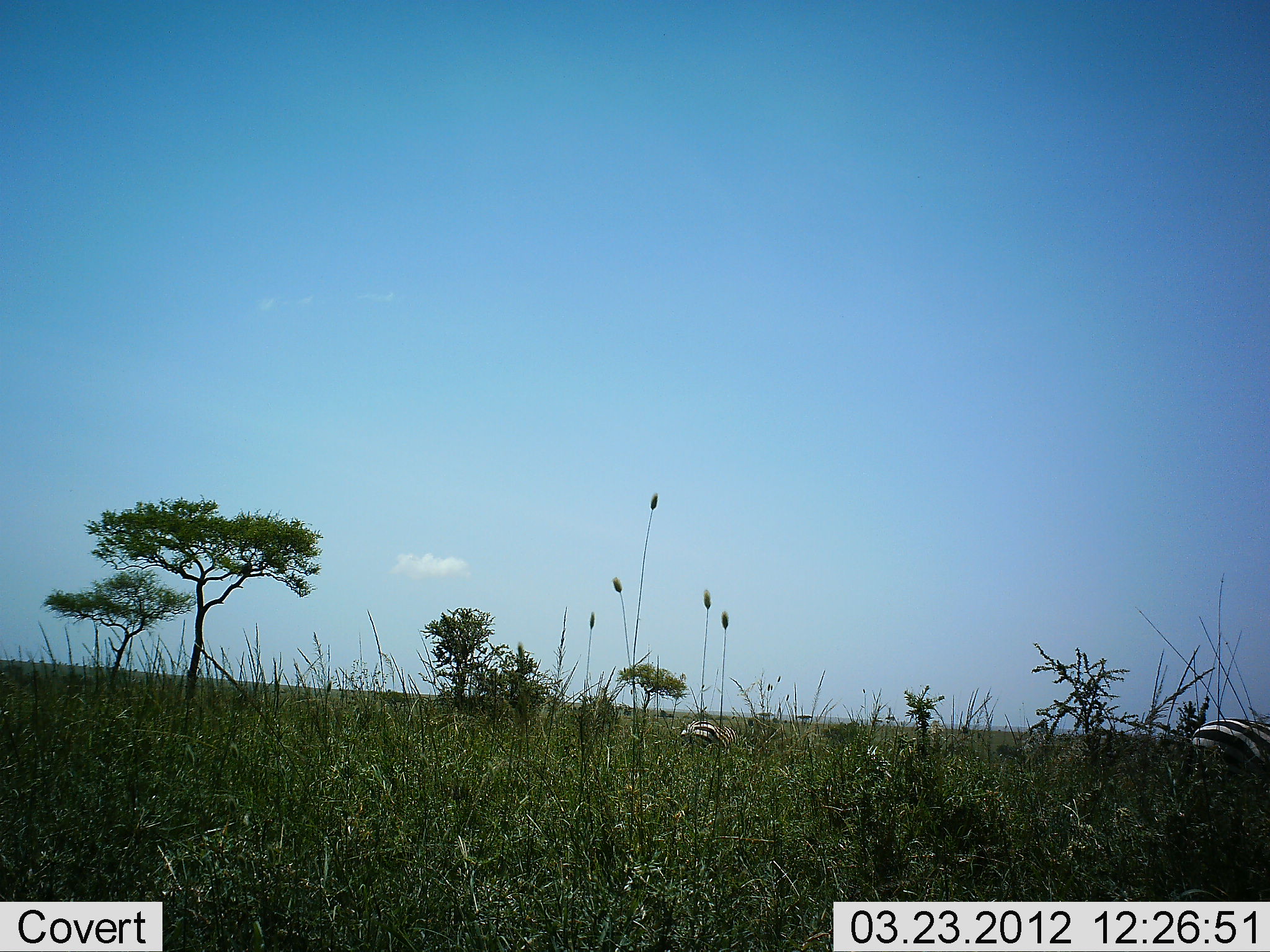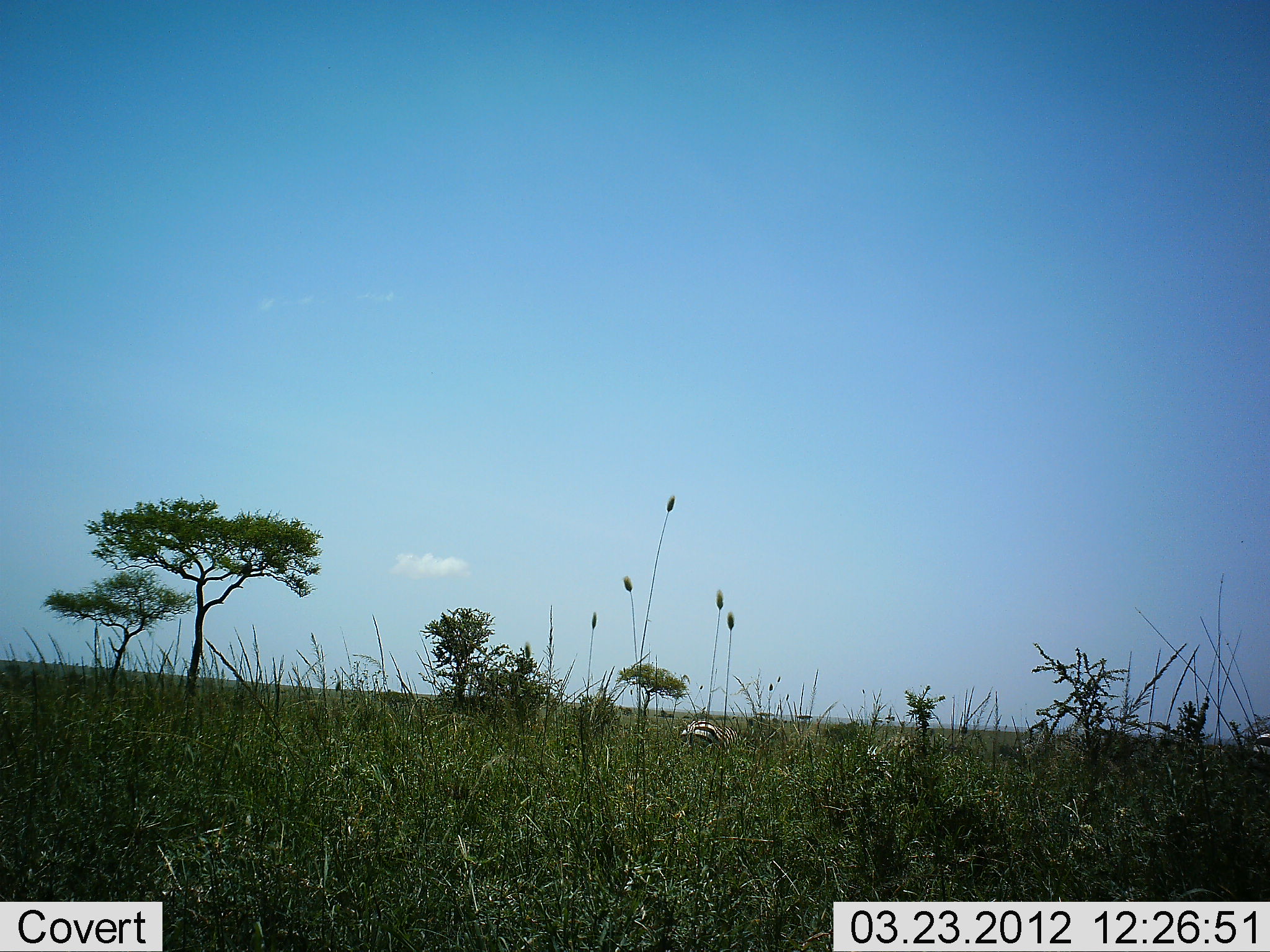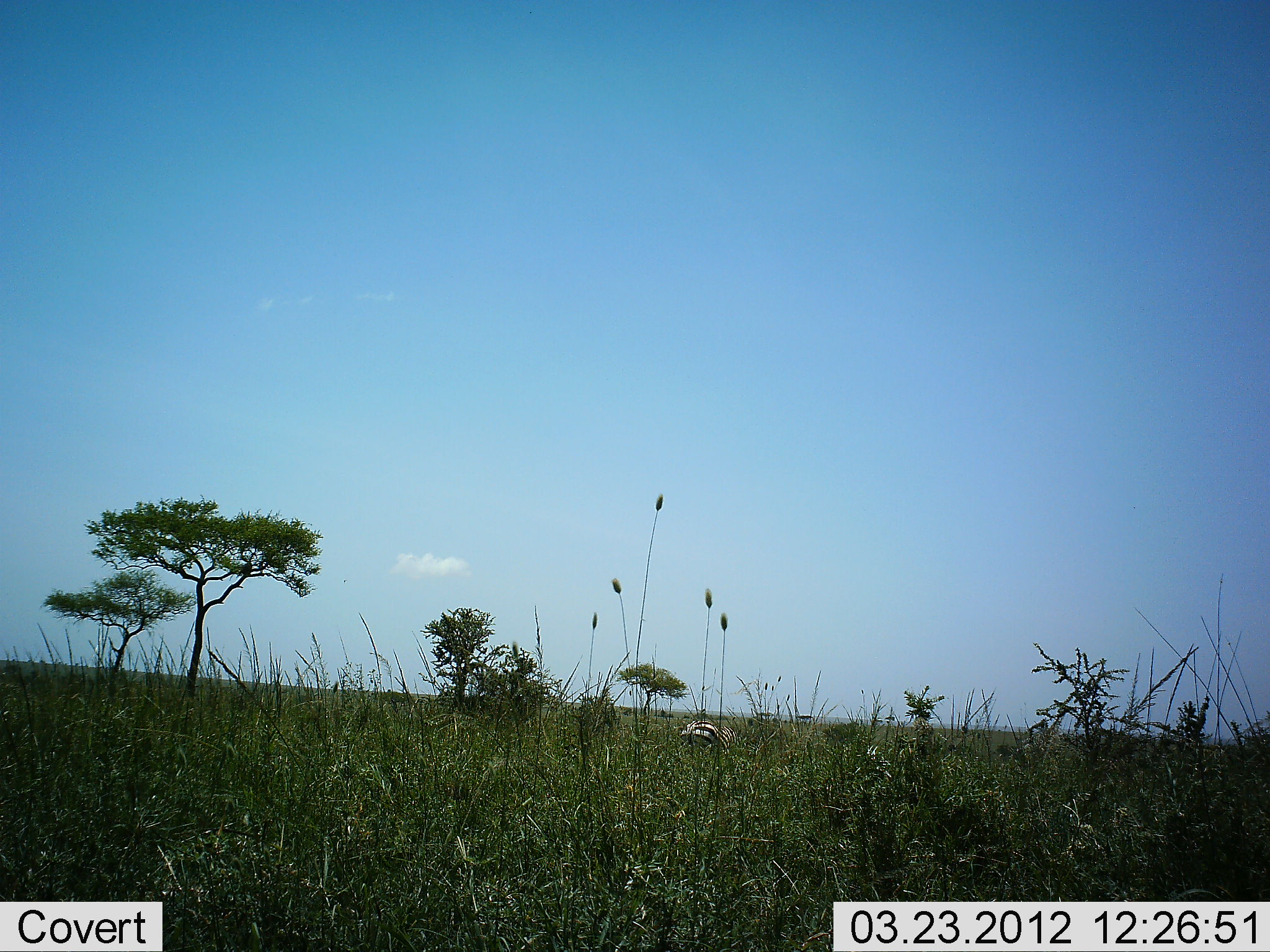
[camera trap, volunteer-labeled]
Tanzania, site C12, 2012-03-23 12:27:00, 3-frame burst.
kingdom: Animalia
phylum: Chordata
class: Mammalia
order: Perissodactyla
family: Equidae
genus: Equus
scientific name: Equus quagga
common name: plains zebra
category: zebra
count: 2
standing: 22%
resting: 11%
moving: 83%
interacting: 0%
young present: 0%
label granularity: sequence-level